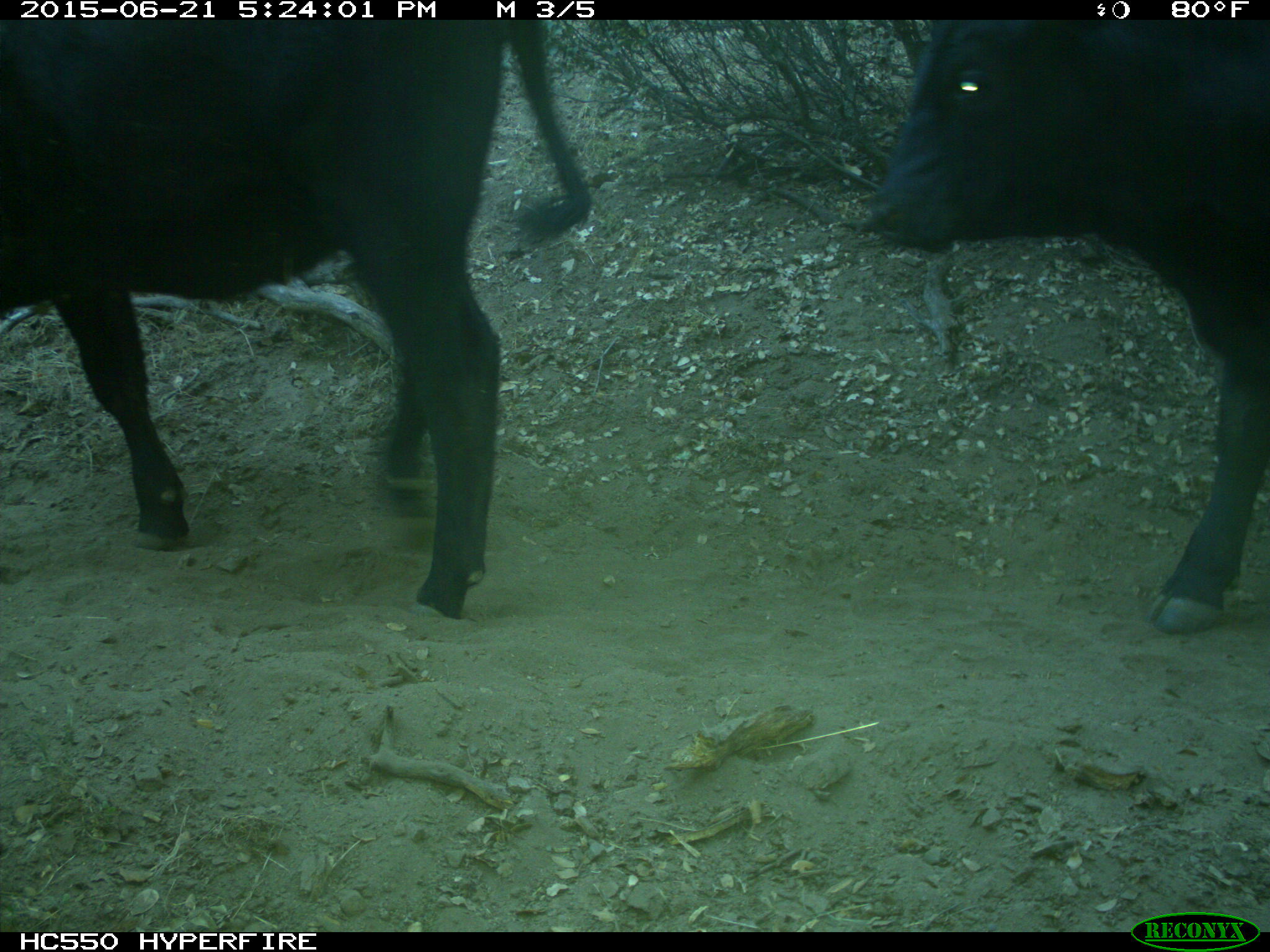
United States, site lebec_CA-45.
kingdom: Animalia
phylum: Chordata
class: Mammalia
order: Artiodactyla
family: Bovidae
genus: Bos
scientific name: Bos taurus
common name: domestic cow